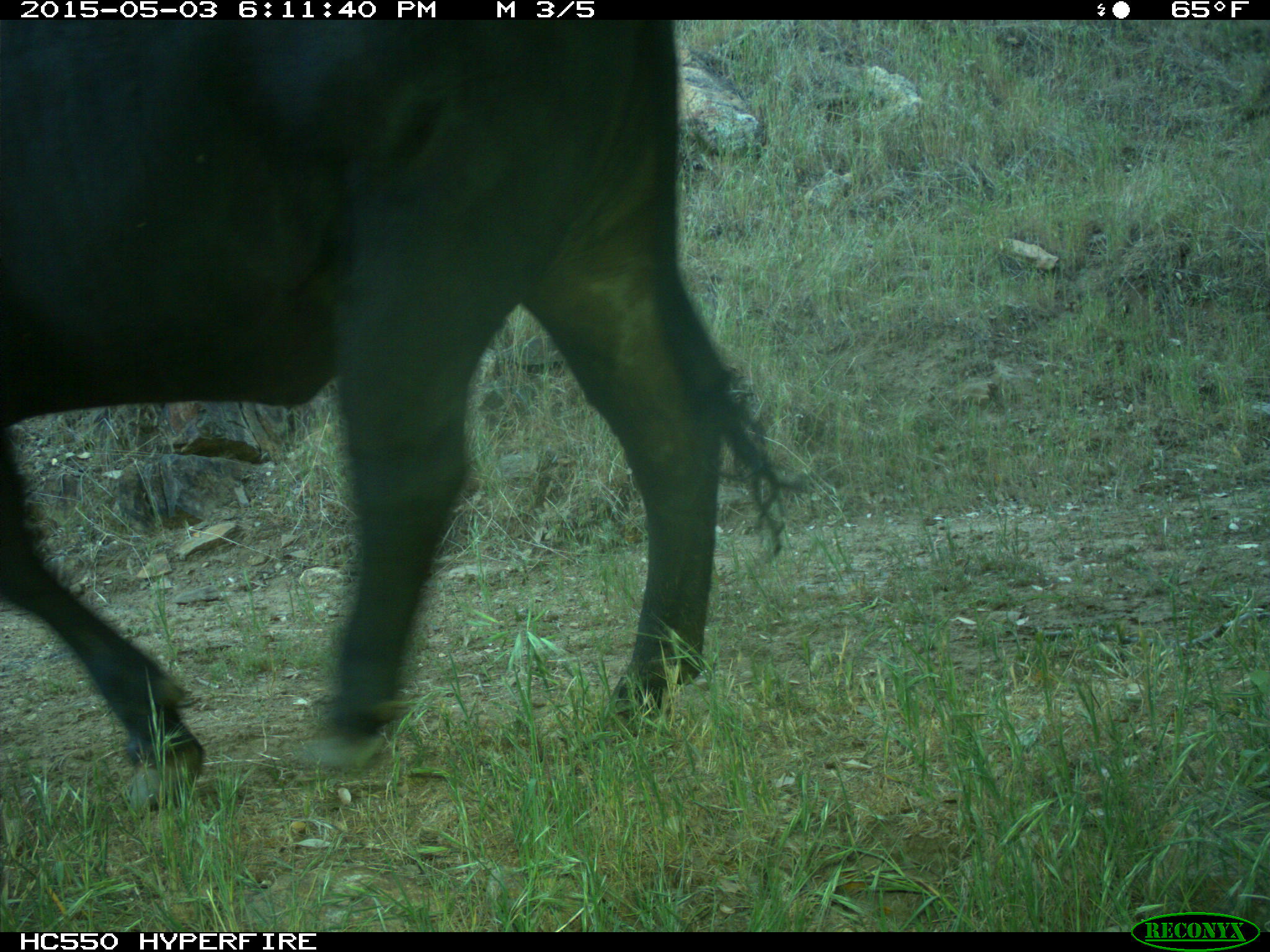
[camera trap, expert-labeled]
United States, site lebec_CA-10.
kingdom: Animalia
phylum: Chordata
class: Mammalia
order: Artiodactyla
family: Bovidae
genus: Bos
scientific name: Bos taurus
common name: domestic cow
Bos taurus (domestic cow).